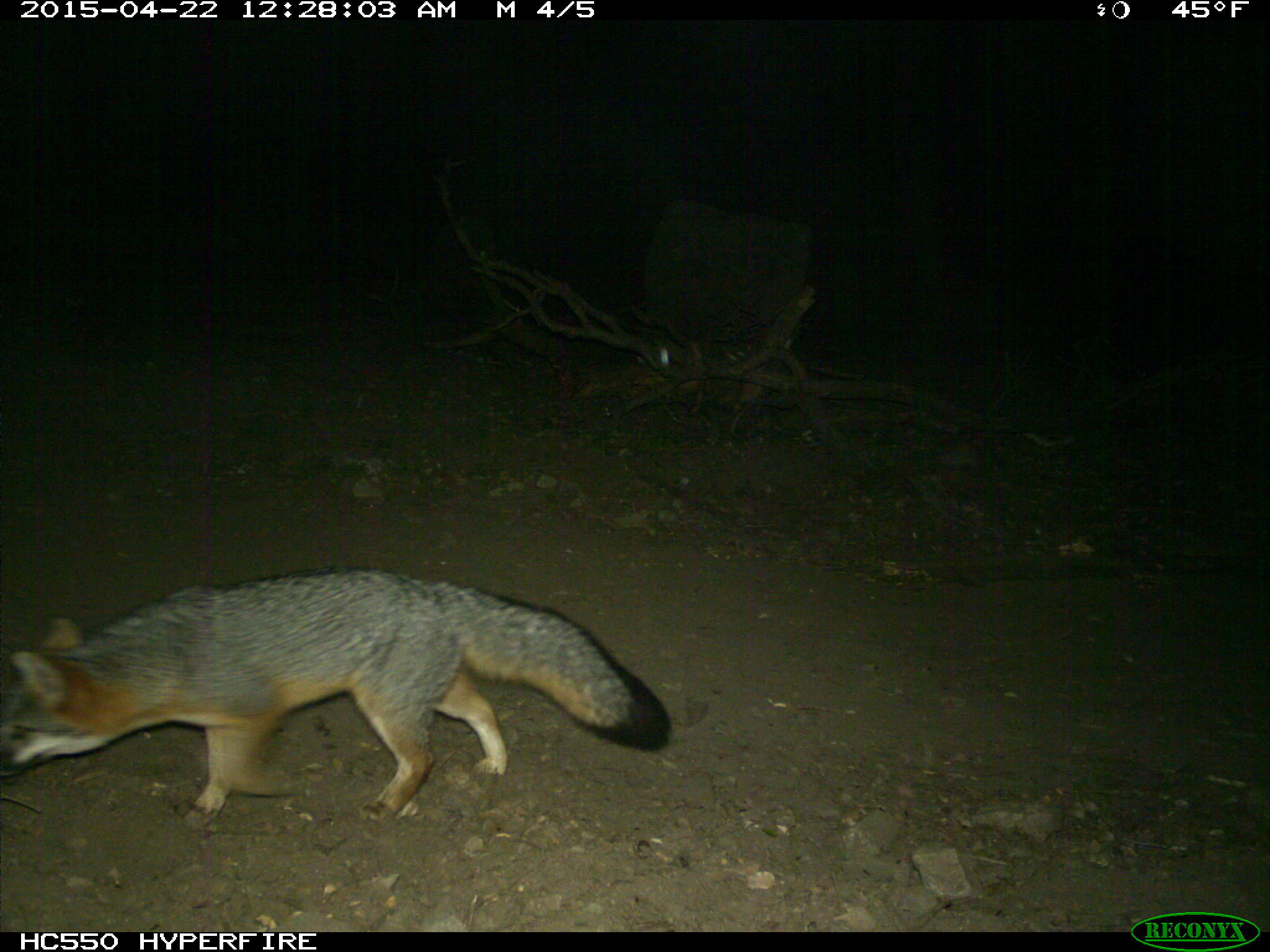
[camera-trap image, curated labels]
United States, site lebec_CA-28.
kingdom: Animalia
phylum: Chordata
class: Mammalia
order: Carnivora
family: Canidae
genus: Urocyon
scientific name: Urocyon cinereoargenteus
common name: gray fox